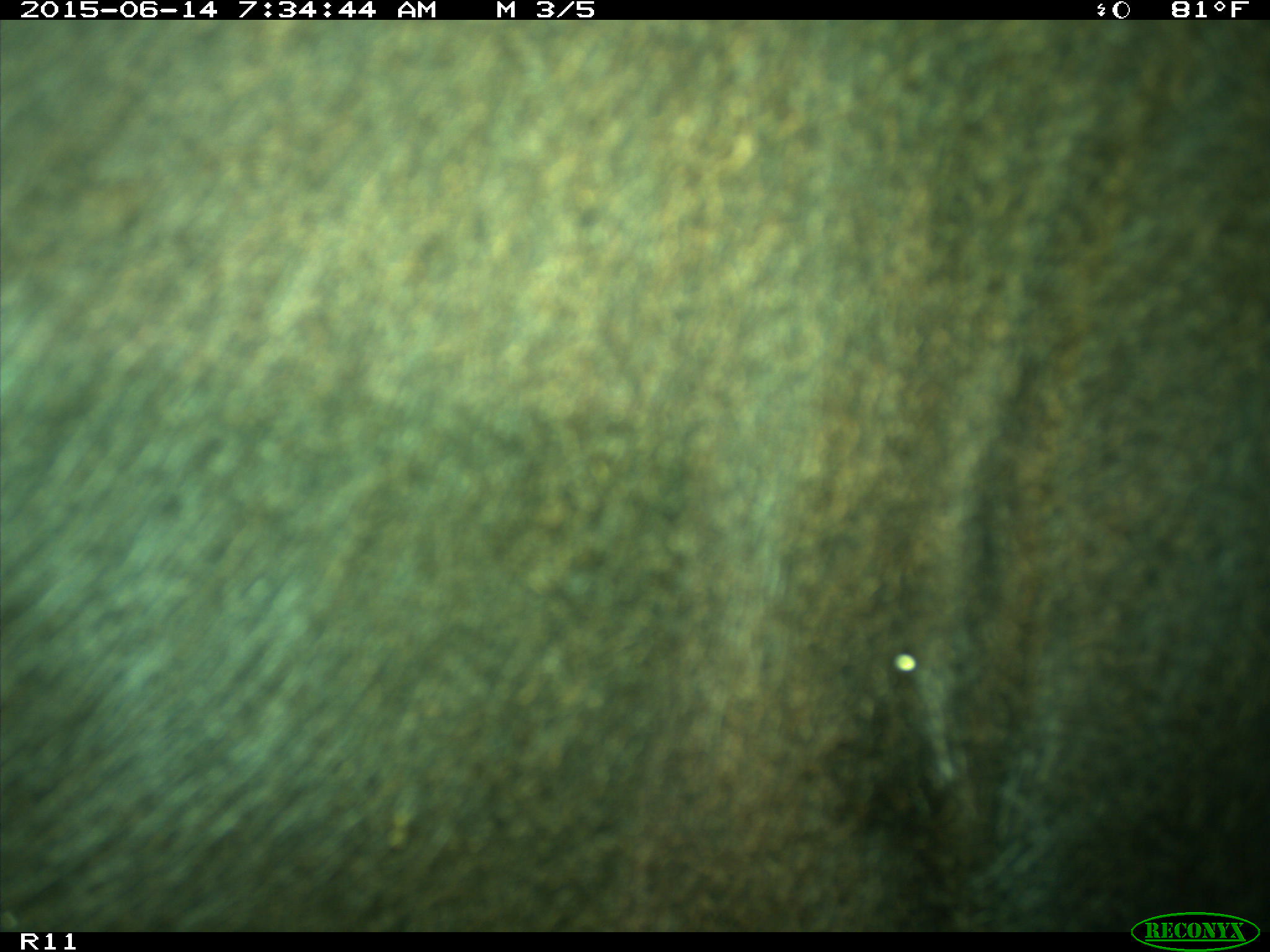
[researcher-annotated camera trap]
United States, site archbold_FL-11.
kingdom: Animalia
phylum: Chordata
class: Mammalia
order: Artiodactyla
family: Bovidae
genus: Bos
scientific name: Bos taurus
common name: domestic cow